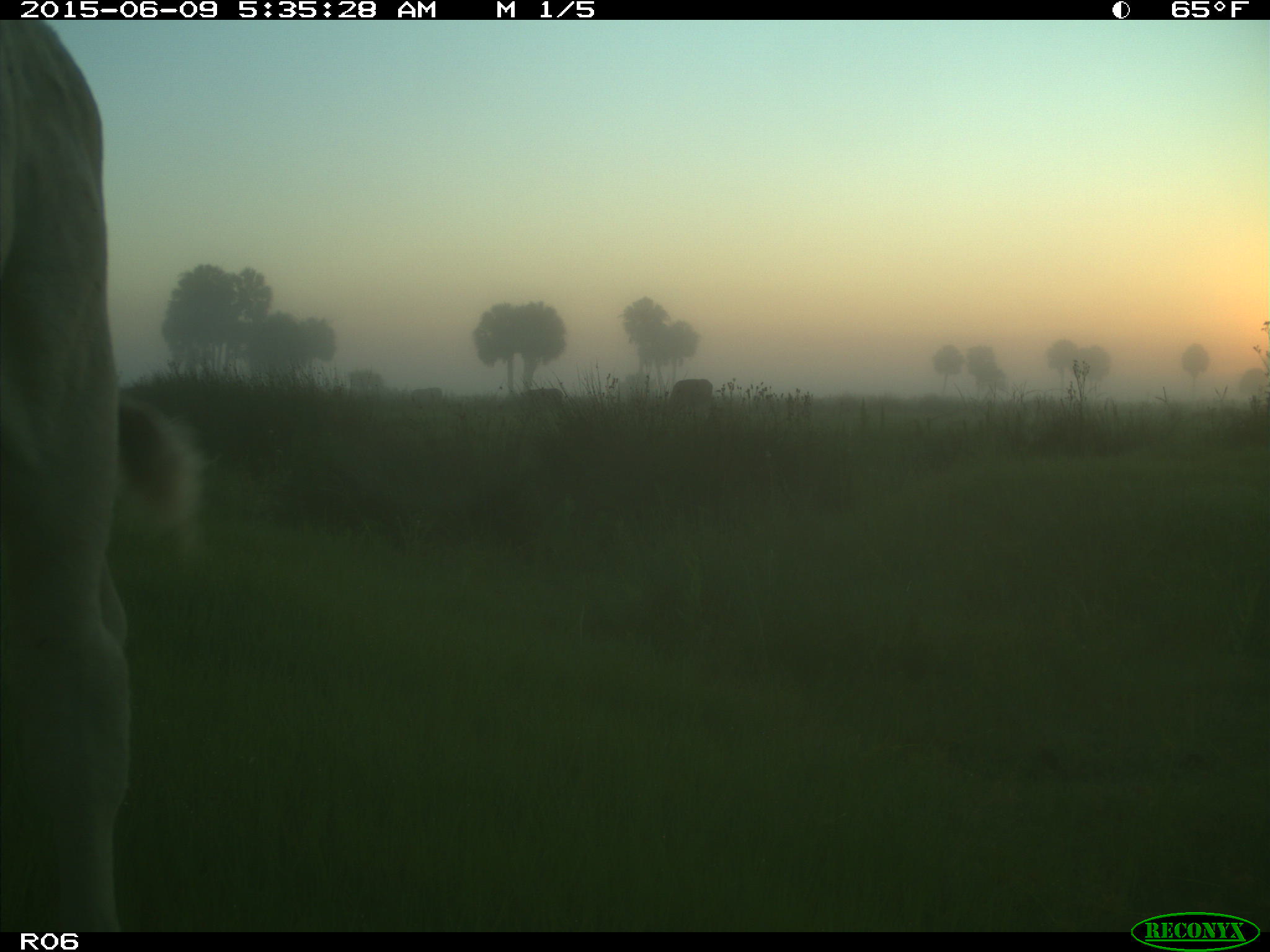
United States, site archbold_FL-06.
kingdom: Animalia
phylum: Chordata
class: Mammalia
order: Artiodactyla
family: Bovidae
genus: Bos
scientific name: Bos taurus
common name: domestic cow